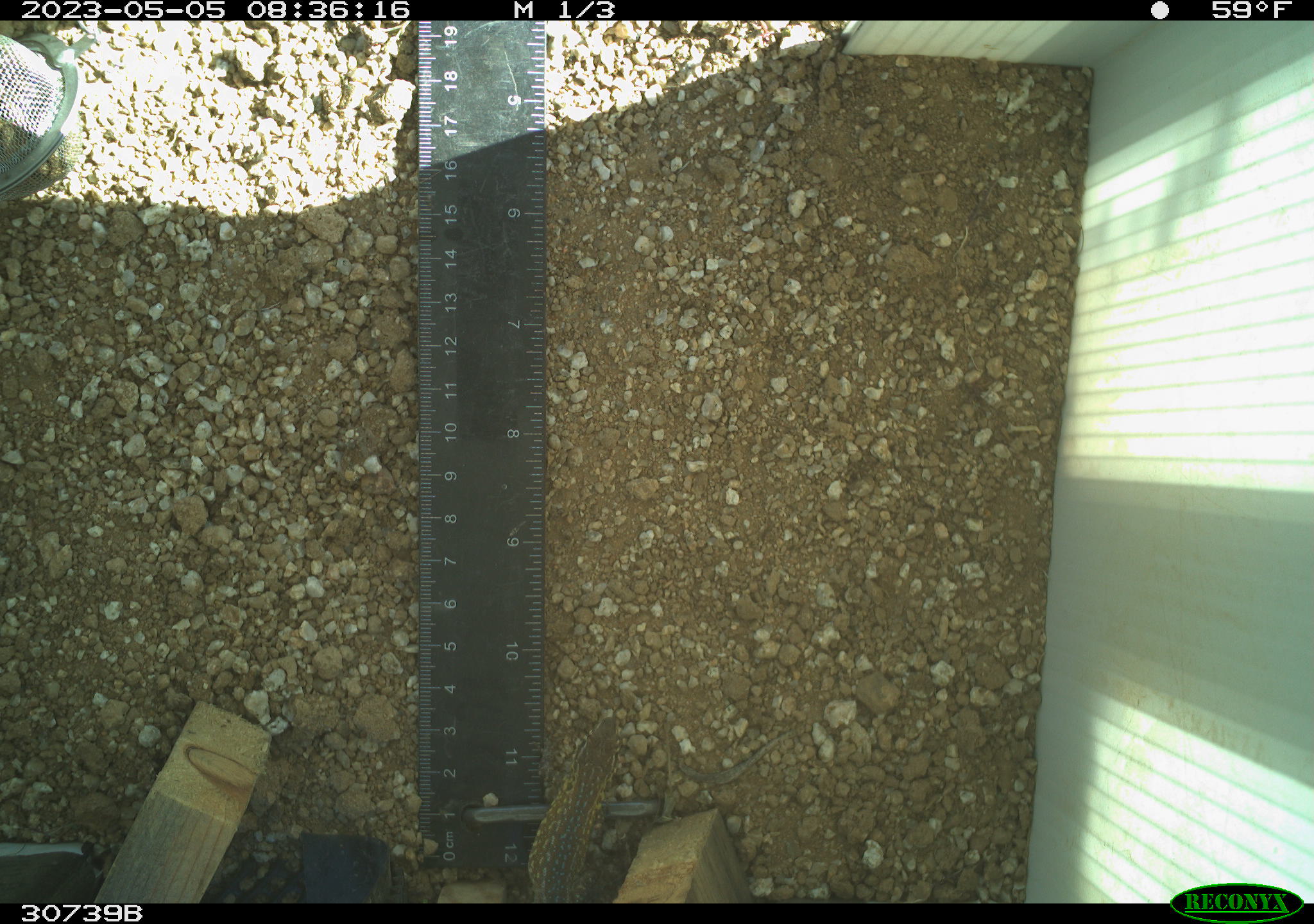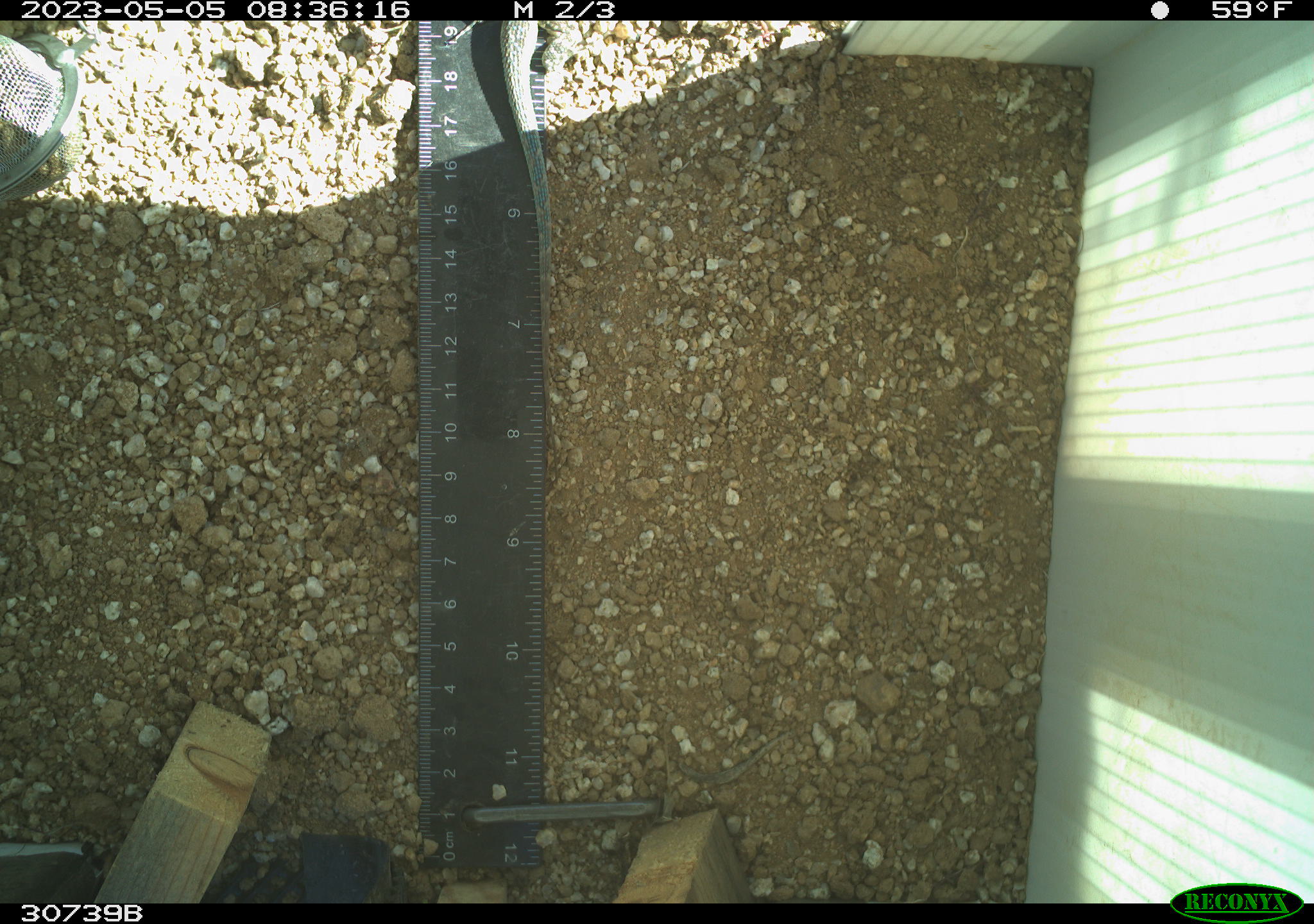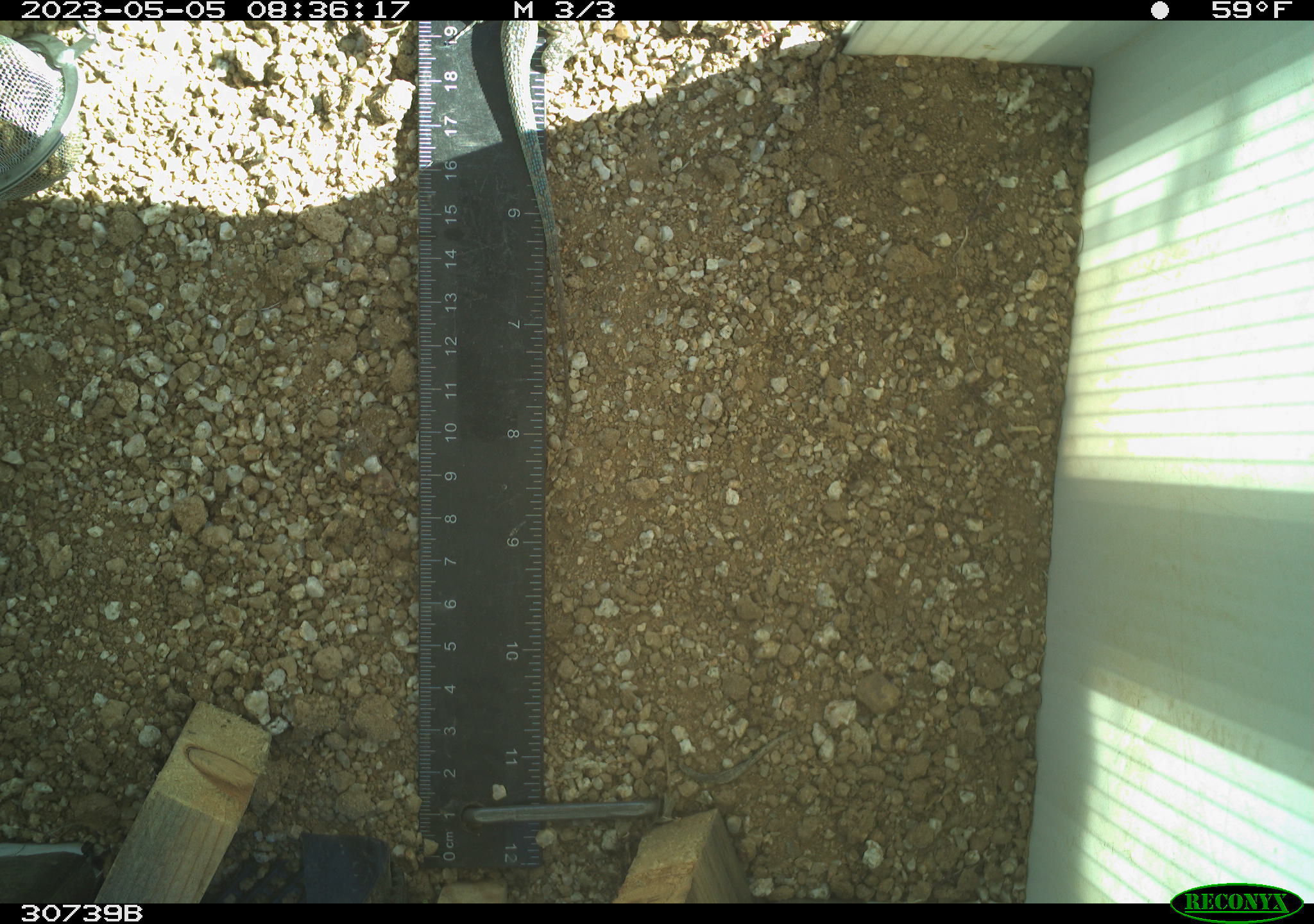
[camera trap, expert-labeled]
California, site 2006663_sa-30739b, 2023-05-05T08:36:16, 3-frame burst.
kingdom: Animalia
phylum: Chordata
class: Reptilia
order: Squamata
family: Phrynosomatidae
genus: Uta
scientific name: Uta stansburiana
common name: common side-blotched lizard